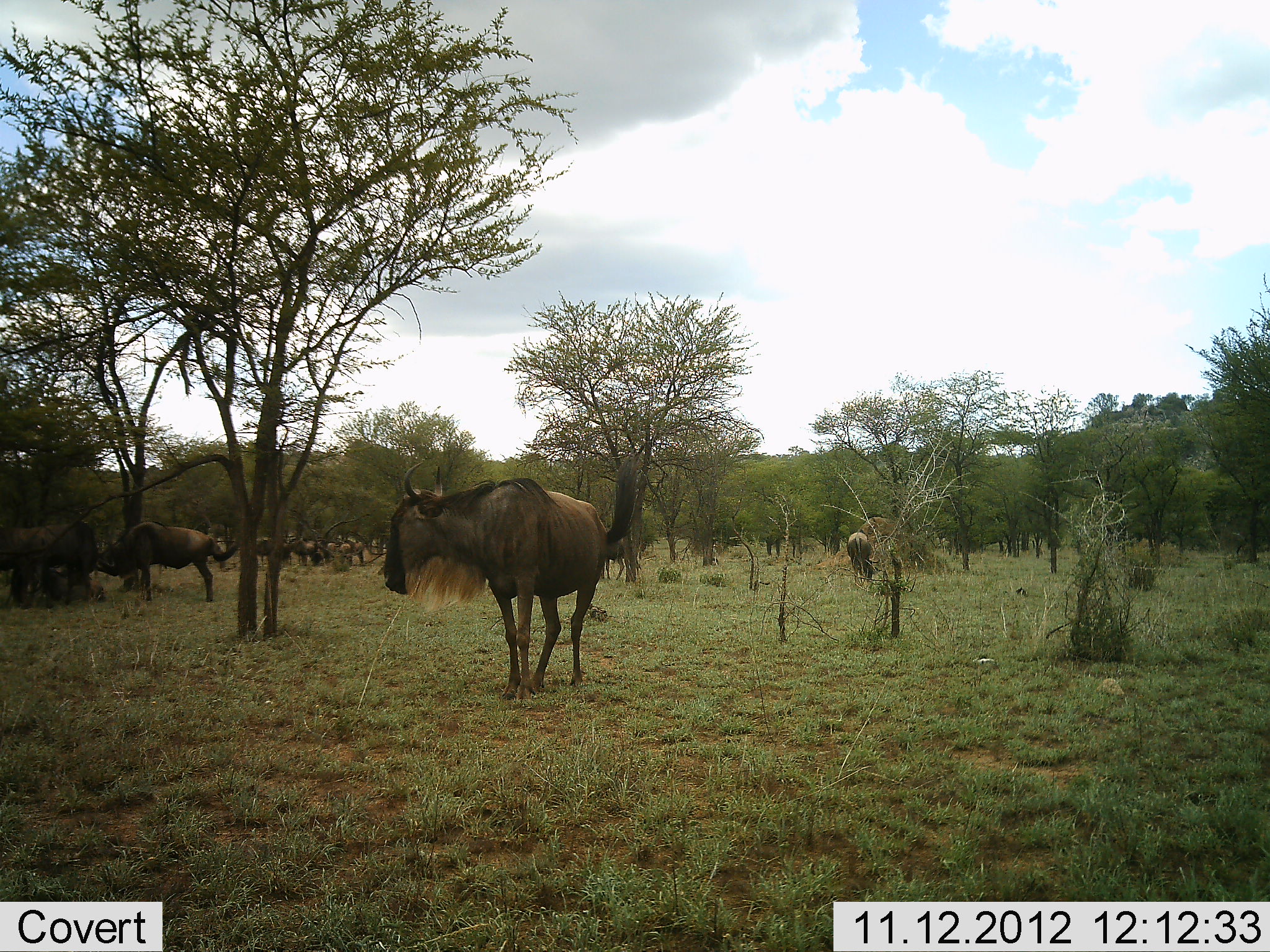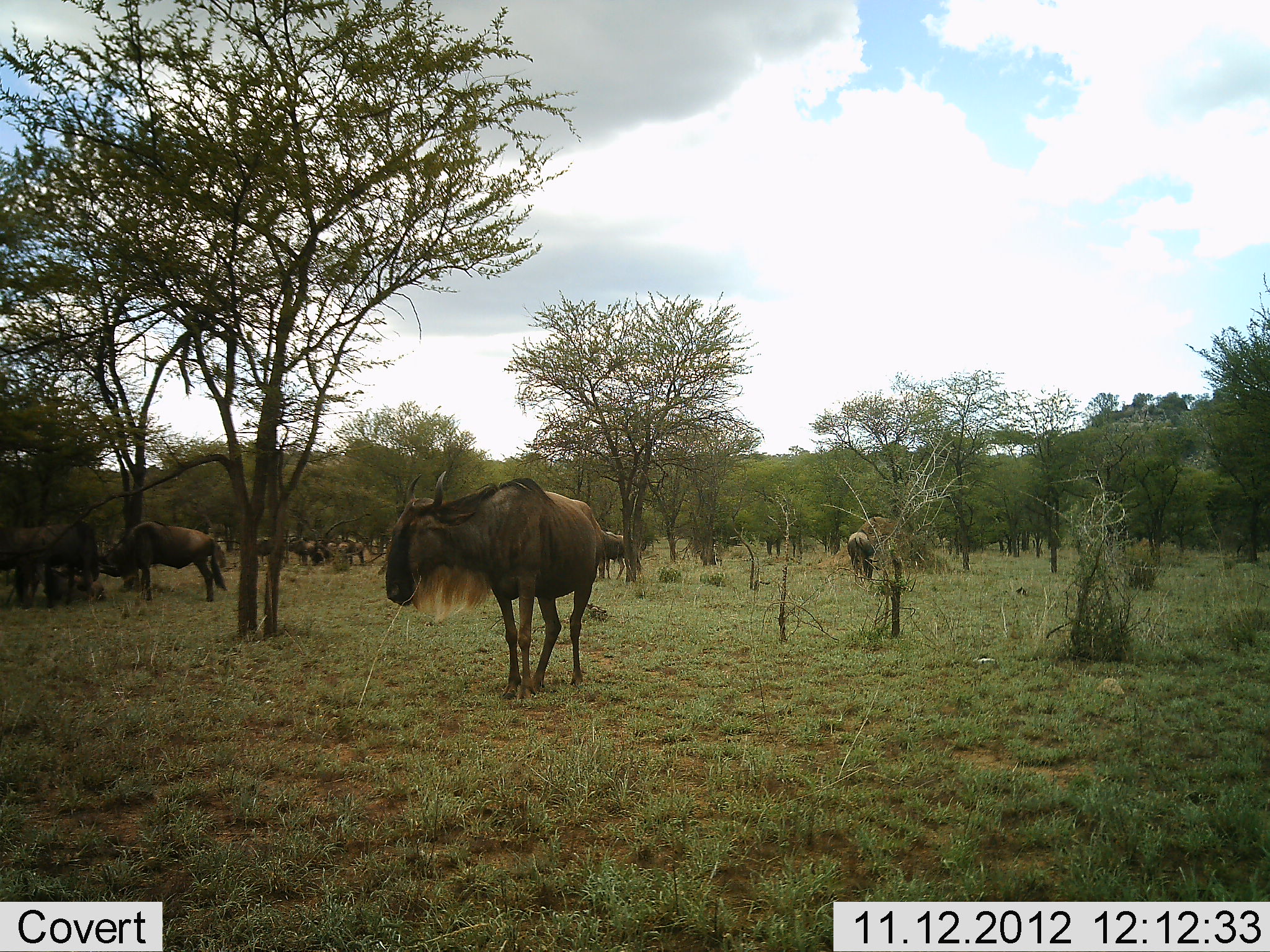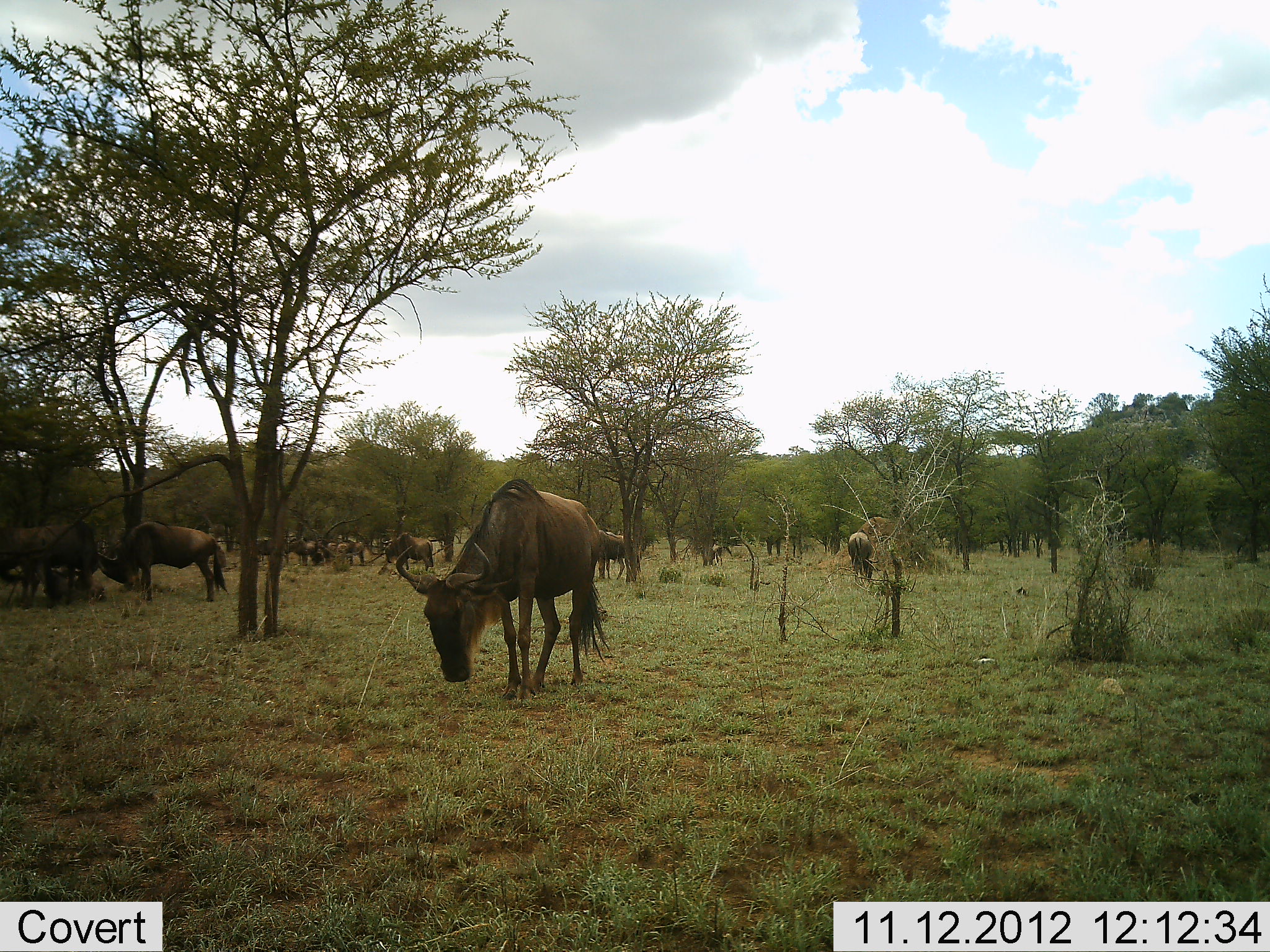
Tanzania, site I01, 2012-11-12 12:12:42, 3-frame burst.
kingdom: Animalia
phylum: Chordata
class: Mammalia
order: Artiodactyla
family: Bovidae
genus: Connochaetes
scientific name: Connochaetes taurinus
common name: blue wildebeest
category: wildebeest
Wildebeest (blue wildebeest) (Connochaetes taurinus), count 11-50. Behavior (volunteer vote fractions): standing 82%, resting 0%, moving 18%, interacting 27%. Young present (vote fraction): 0%. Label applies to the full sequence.